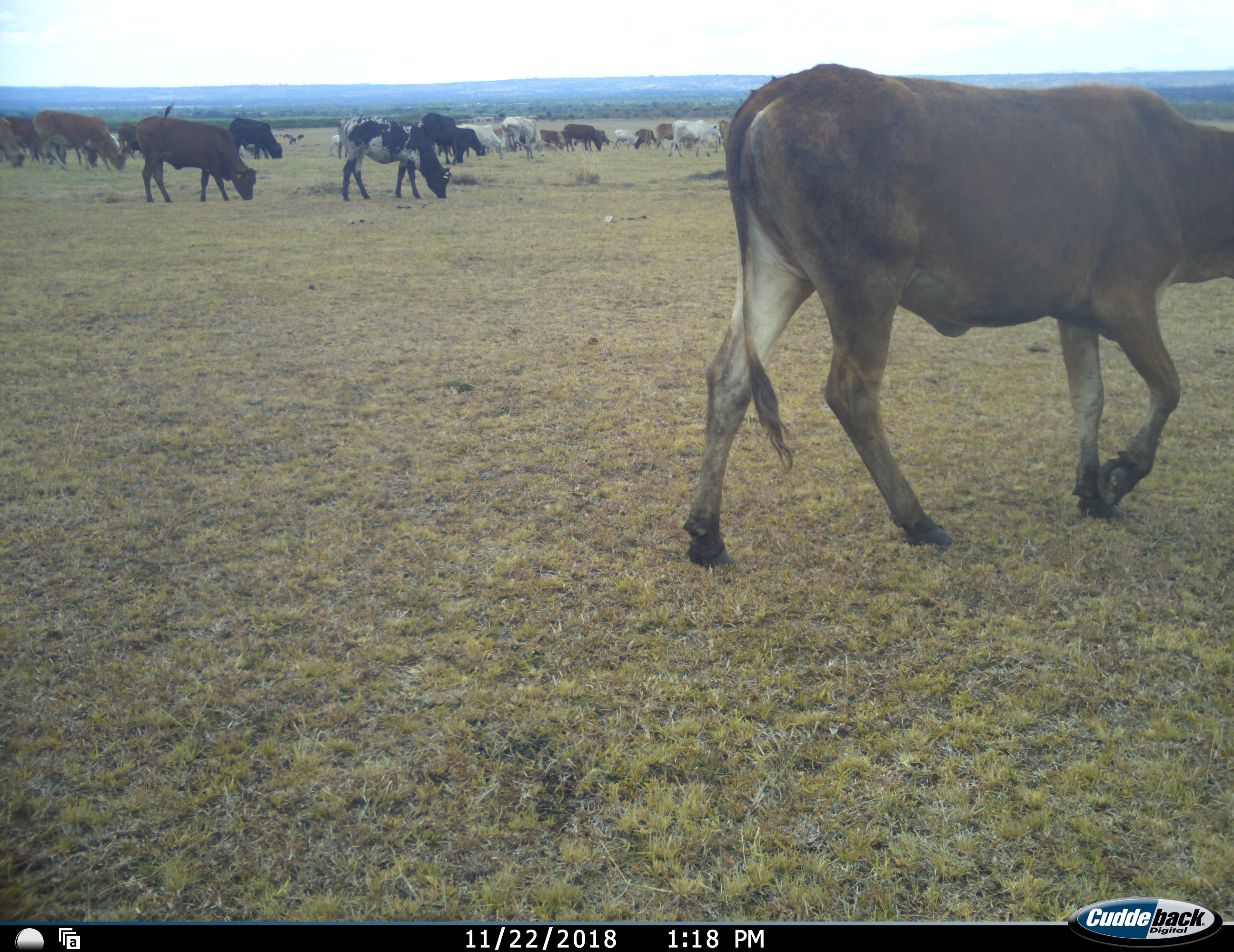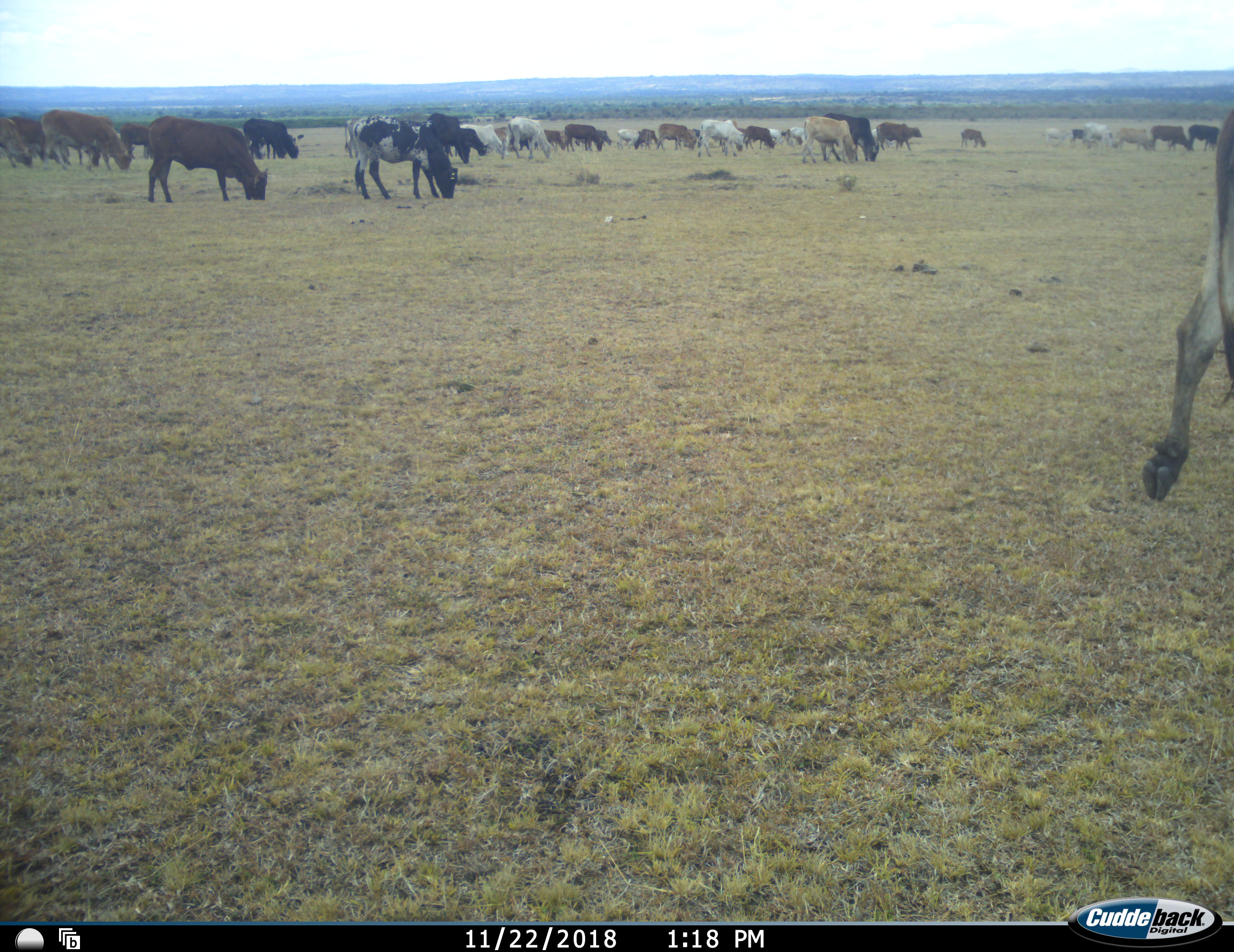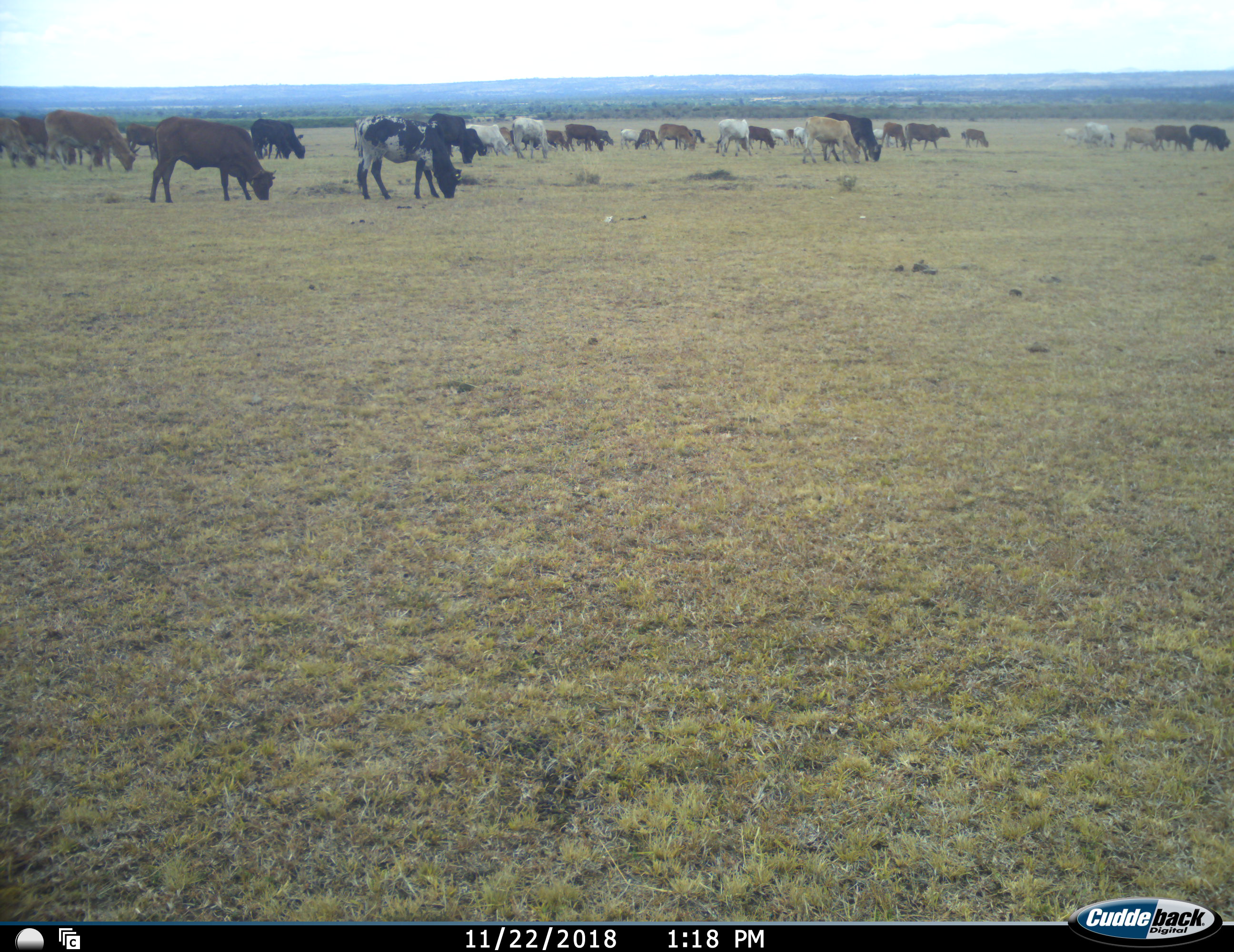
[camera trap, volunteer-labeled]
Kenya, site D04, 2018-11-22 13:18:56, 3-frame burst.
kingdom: Animalia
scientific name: Animalia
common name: animal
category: domesticanimal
Domesticanimal (animal) (Animalia), count 11-50. Behavior (volunteer vote fractions): standing 30%, resting 0%, moving 100%, interacting 0%. Young present (vote fraction): 0%. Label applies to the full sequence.